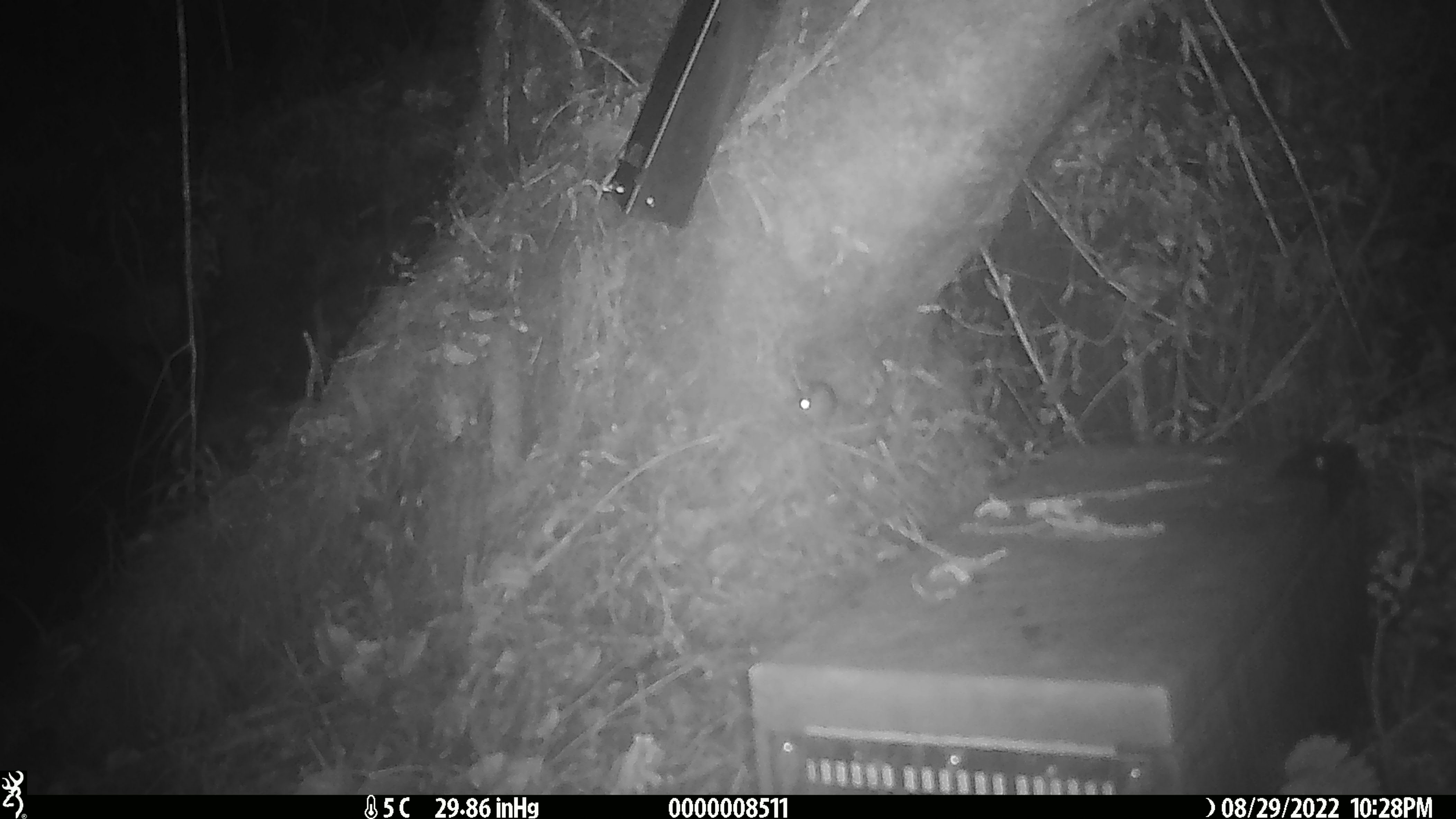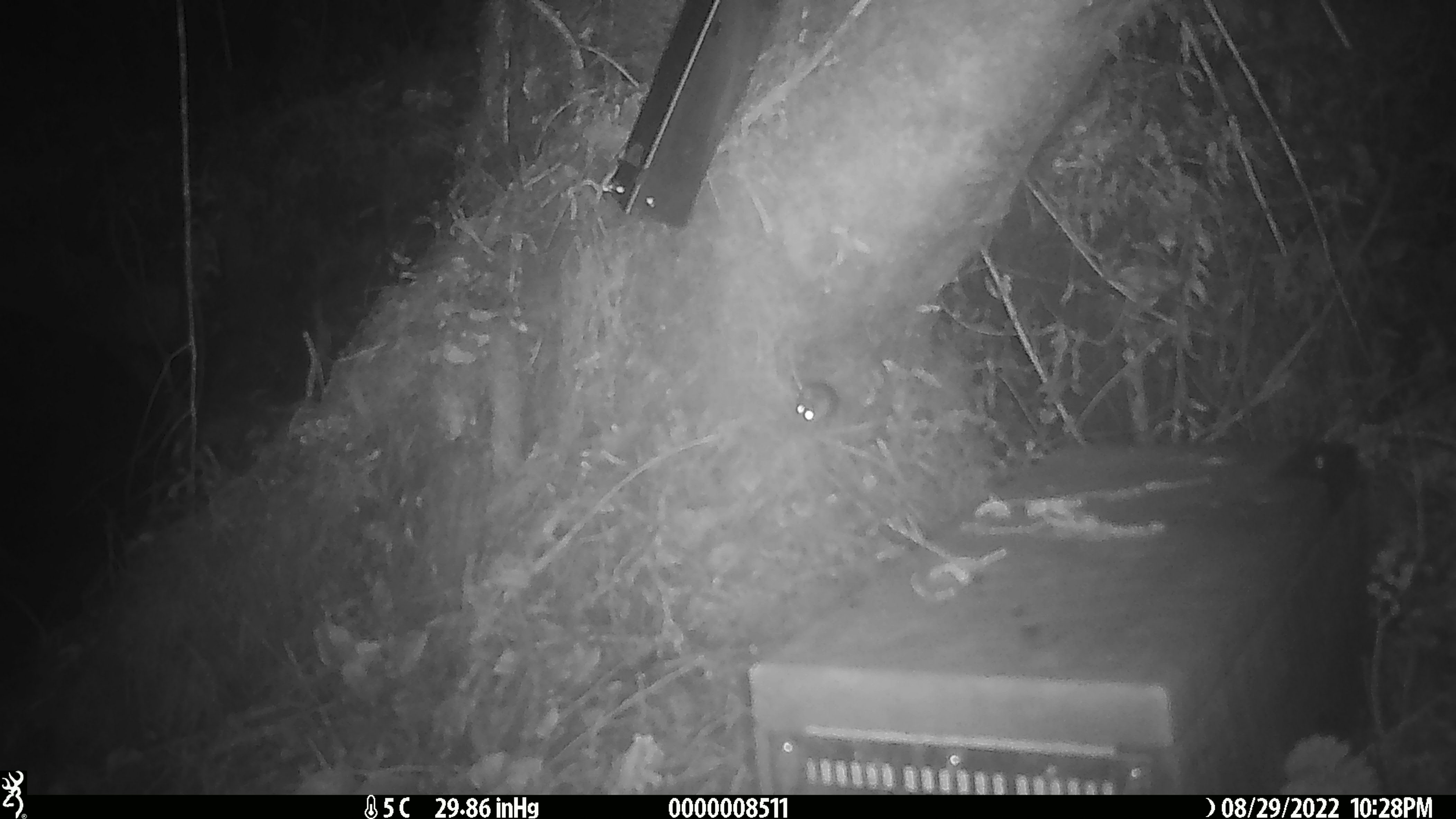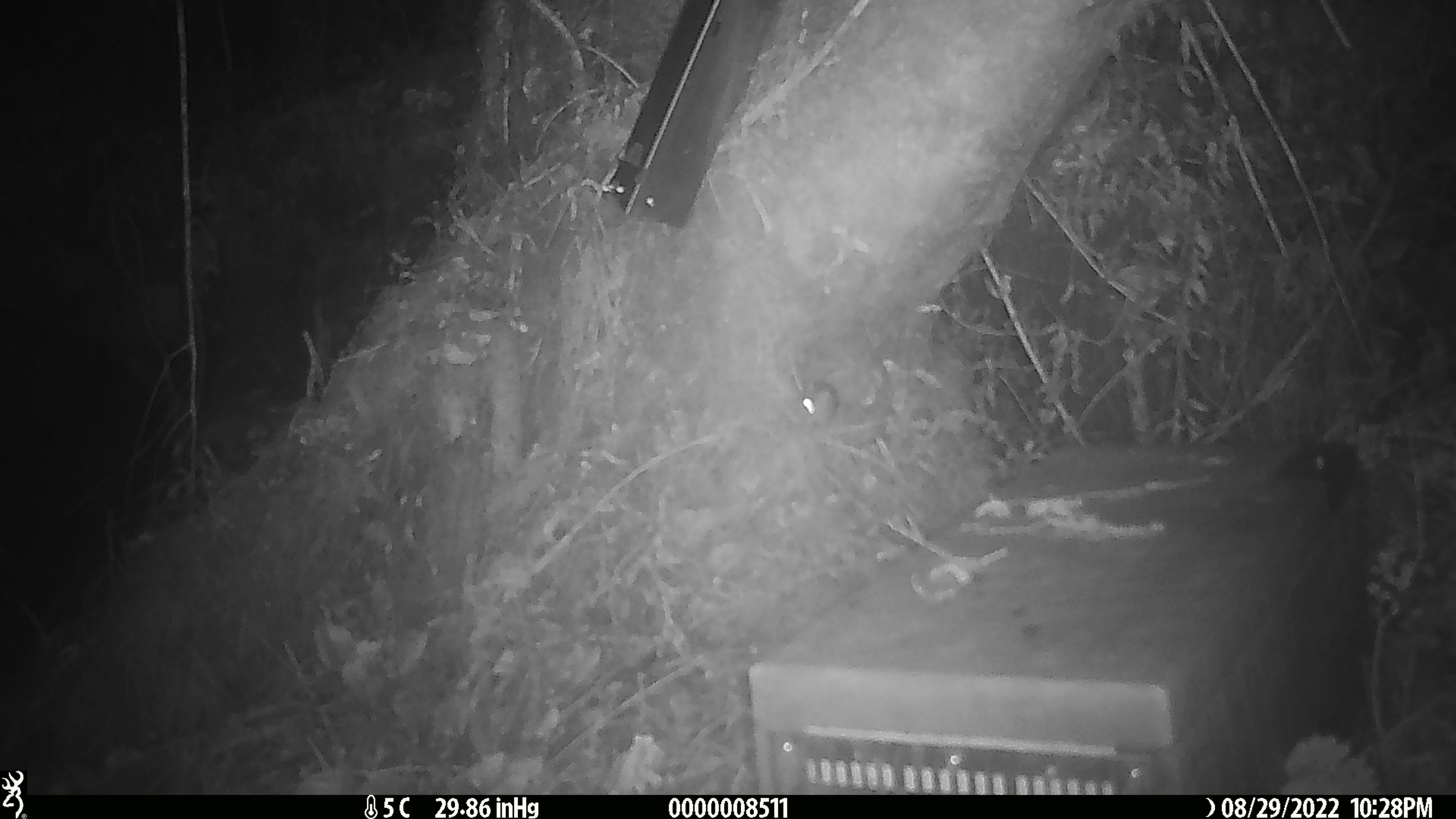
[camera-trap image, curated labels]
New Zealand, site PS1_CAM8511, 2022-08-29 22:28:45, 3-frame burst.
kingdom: Animalia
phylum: Chordata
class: Mammalia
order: Rodentia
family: Muridae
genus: Mus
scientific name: Mus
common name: mouse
Mouse (Mus).